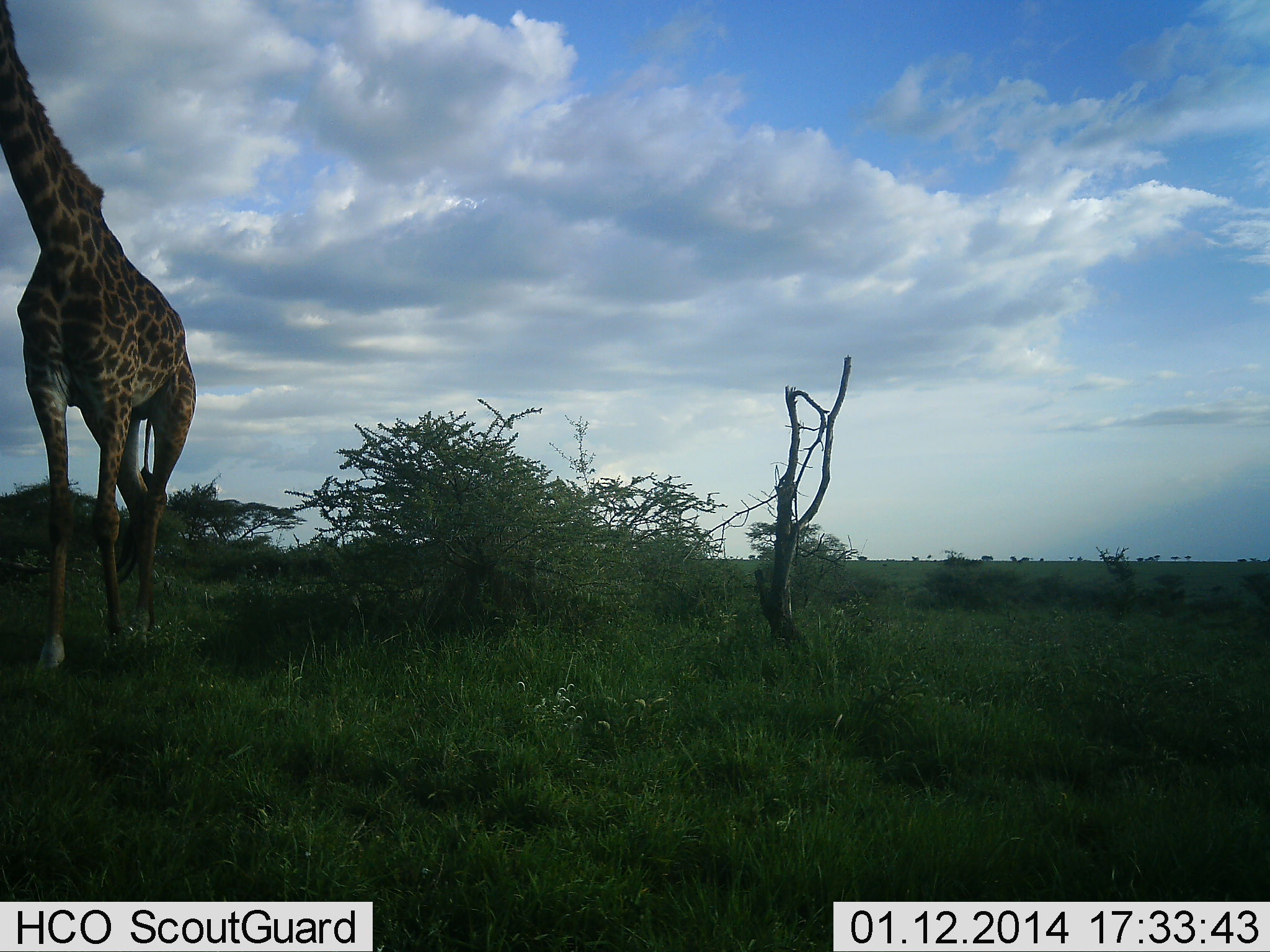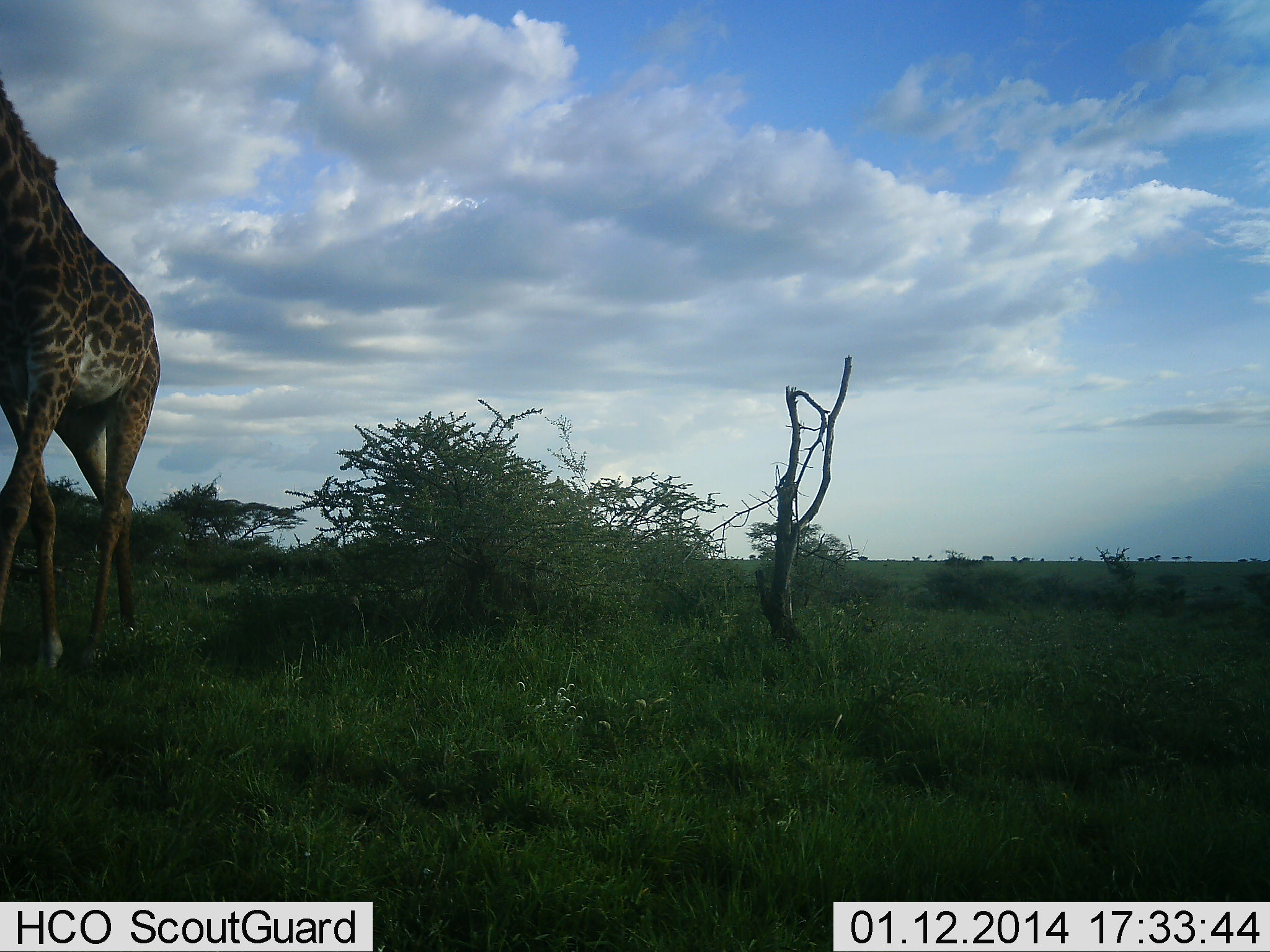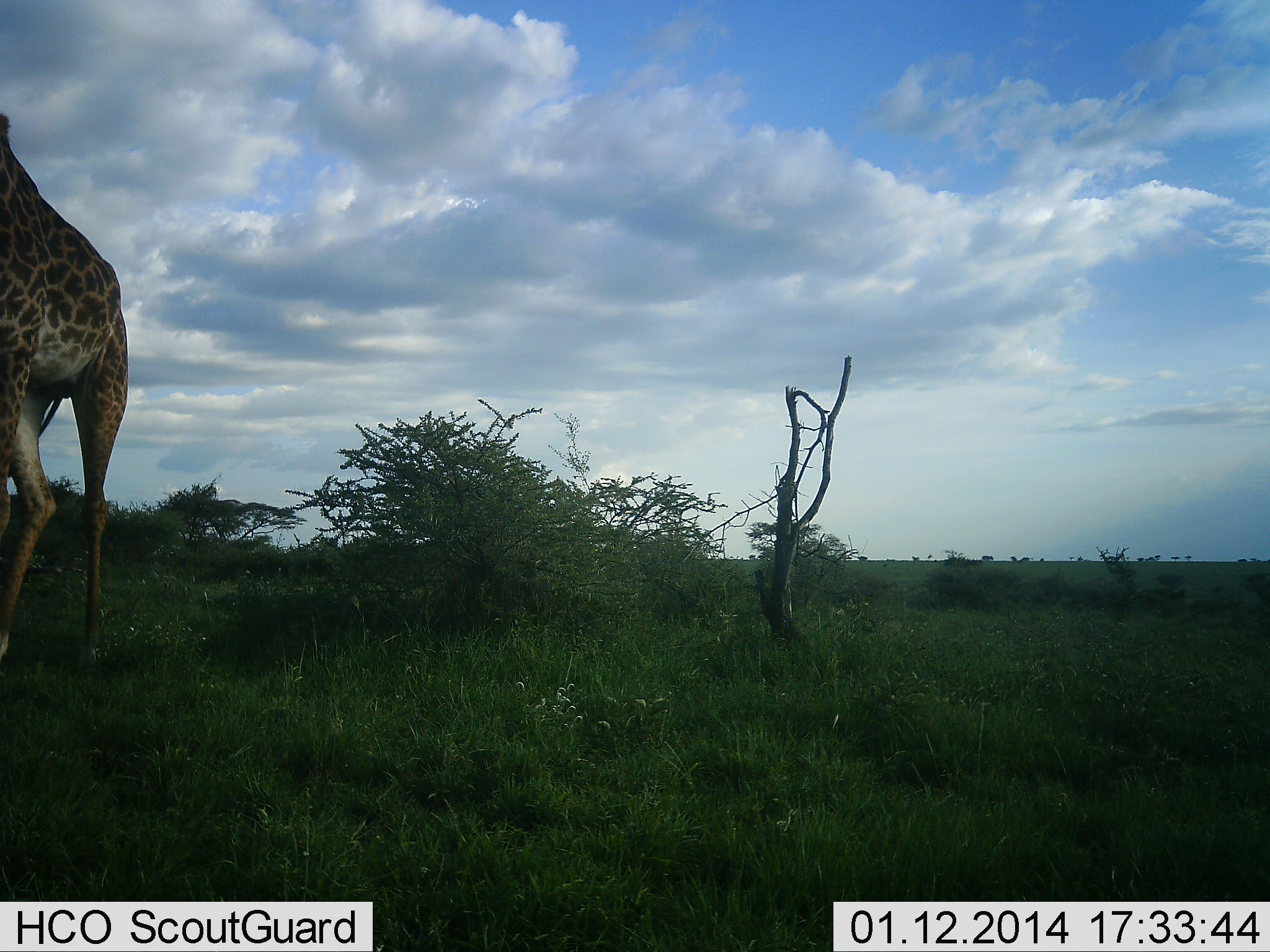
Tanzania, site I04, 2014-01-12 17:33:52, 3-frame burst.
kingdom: Animalia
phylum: Chordata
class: Mammalia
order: Artiodactyla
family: Giraffidae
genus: Giraffa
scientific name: Giraffa camelopardalis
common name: giraffe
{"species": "giraffe (Giraffa camelopardalis)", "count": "1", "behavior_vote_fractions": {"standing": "10%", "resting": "0%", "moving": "100%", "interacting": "0%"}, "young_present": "0%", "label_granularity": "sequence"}